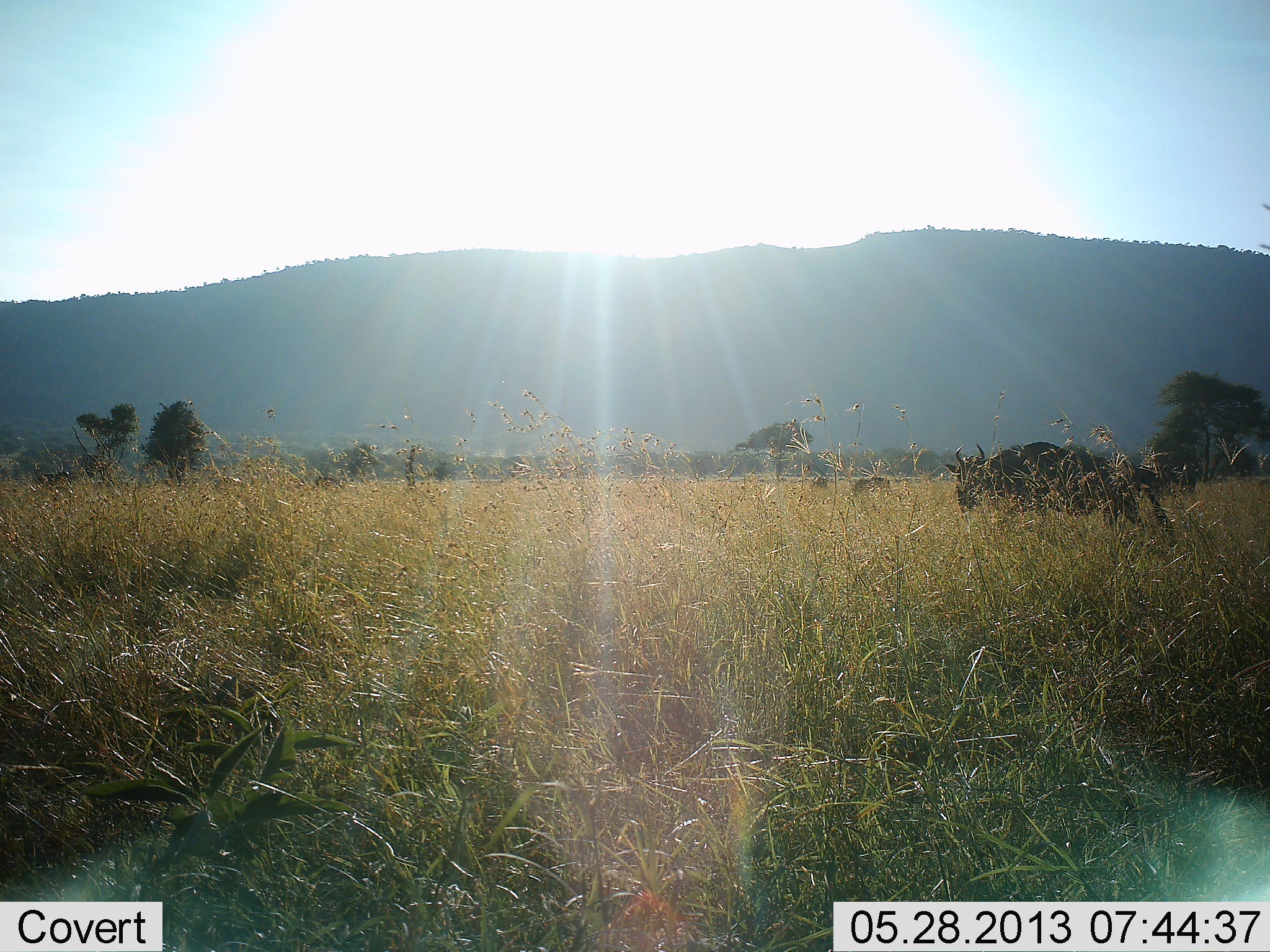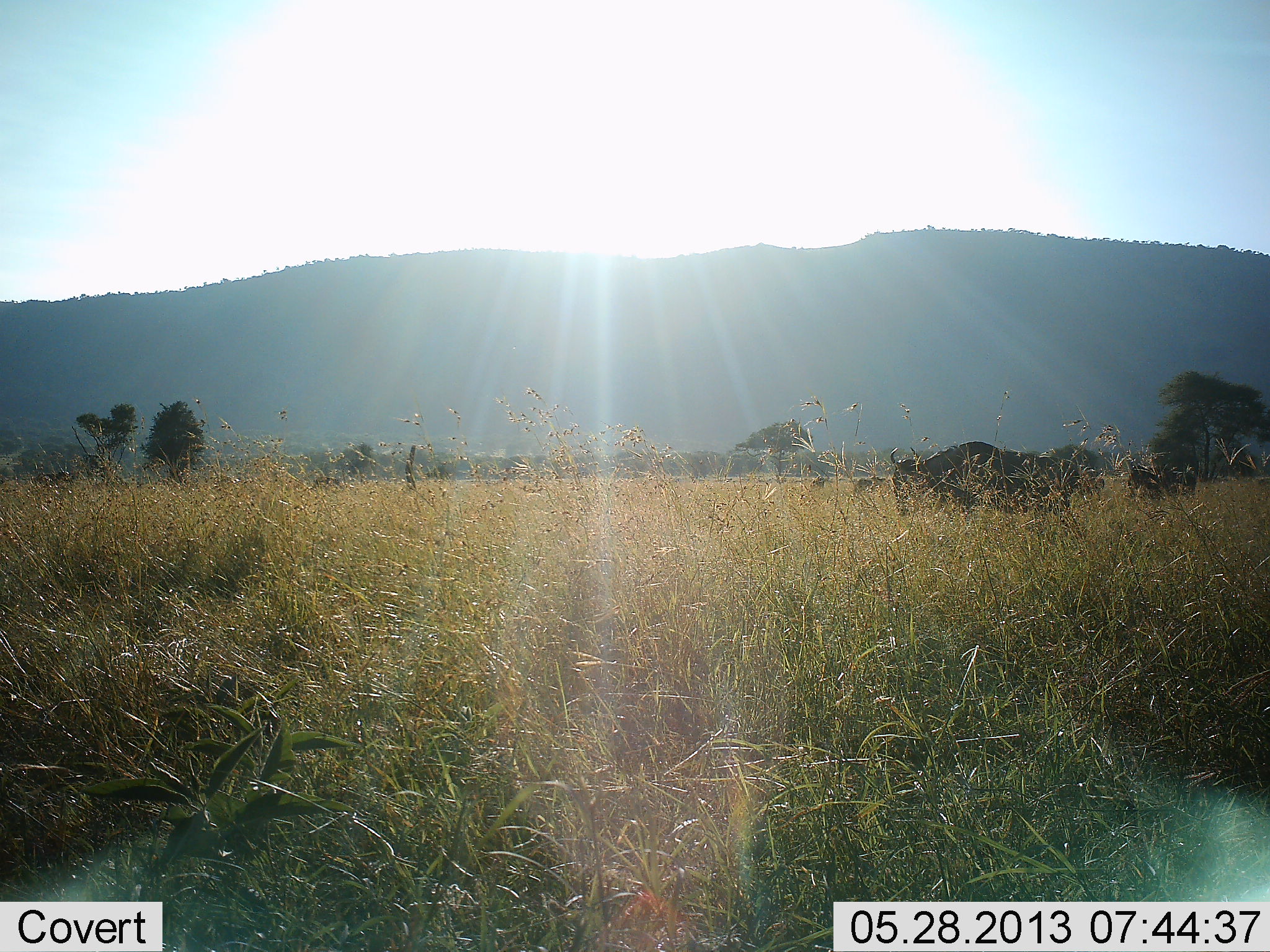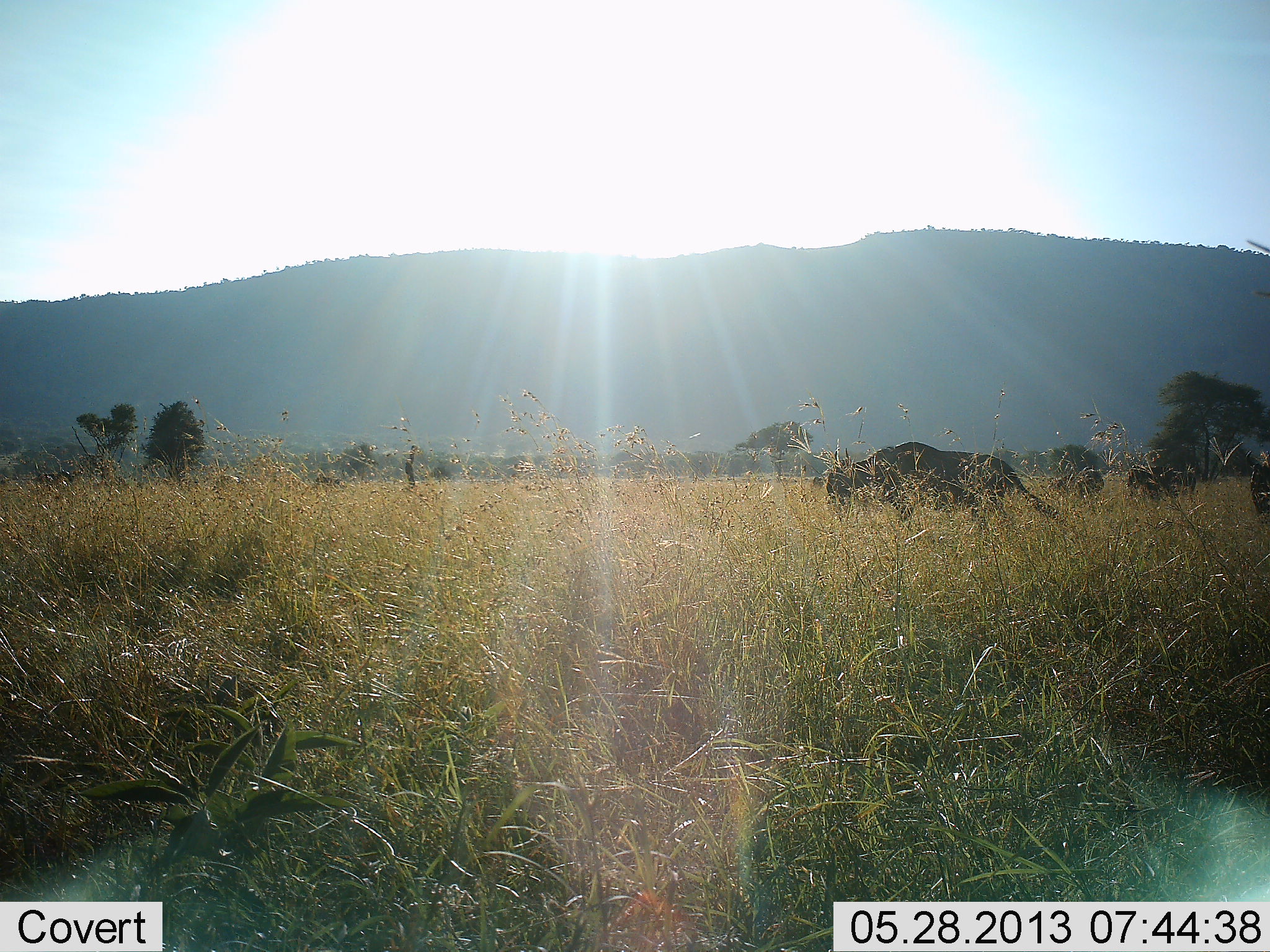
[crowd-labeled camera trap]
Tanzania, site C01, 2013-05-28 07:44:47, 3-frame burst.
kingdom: Animalia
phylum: Chordata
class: Mammalia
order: Artiodactyla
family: Bovidae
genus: Connochaetes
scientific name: Connochaetes taurinus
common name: blue wildebeest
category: wildebeest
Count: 5.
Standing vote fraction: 52%.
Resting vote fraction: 0%.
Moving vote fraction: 100%.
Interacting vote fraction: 0%.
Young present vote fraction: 0%.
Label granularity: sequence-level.